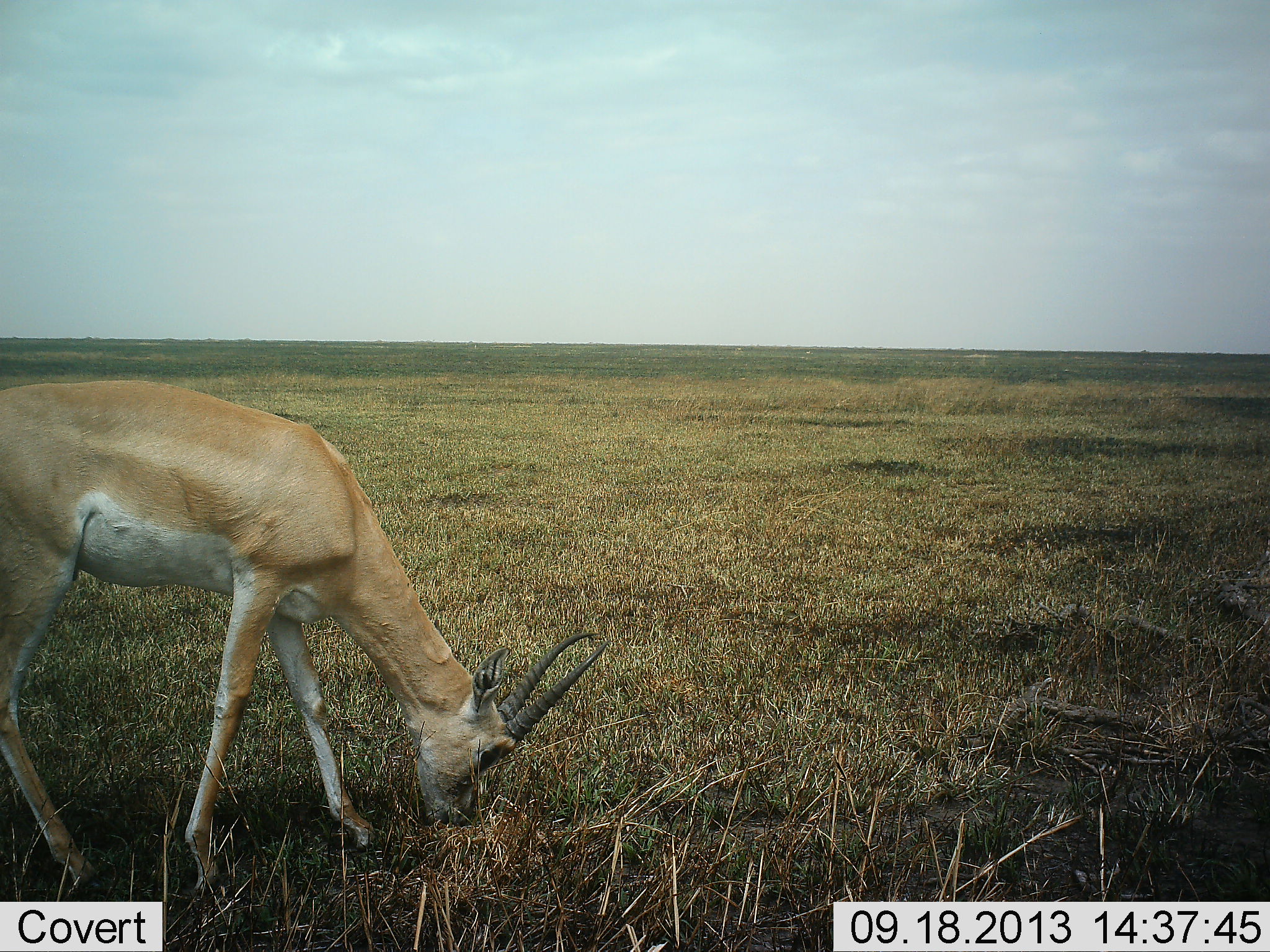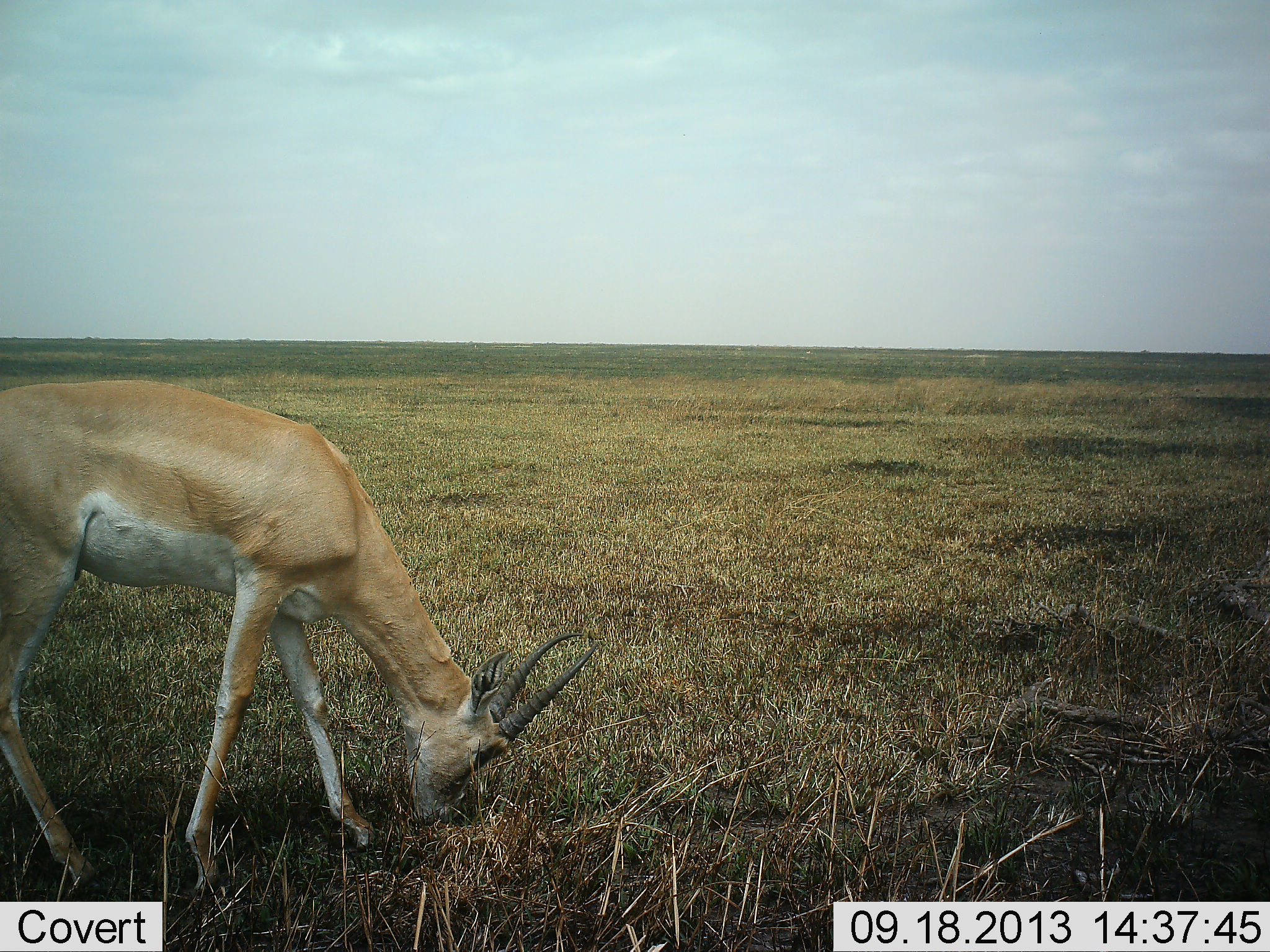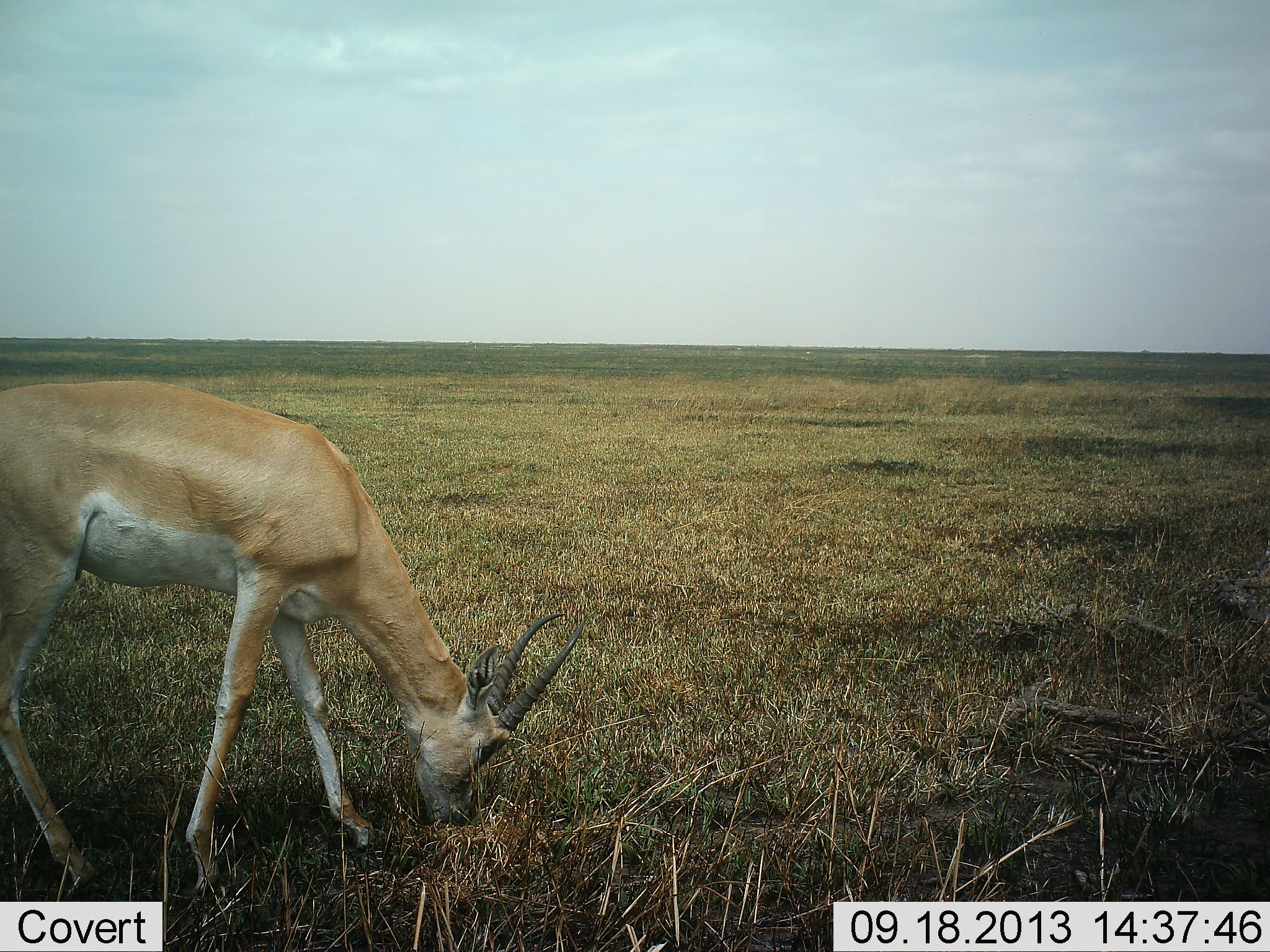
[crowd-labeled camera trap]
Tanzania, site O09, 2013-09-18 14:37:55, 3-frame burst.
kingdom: Animalia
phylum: Chordata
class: Mammalia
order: Artiodactyla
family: Bovidae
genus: Nanger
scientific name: Nanger granti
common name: grant's gazelle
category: gazellegrants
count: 1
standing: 40%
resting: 0%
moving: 0%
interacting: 0%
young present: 0%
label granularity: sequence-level